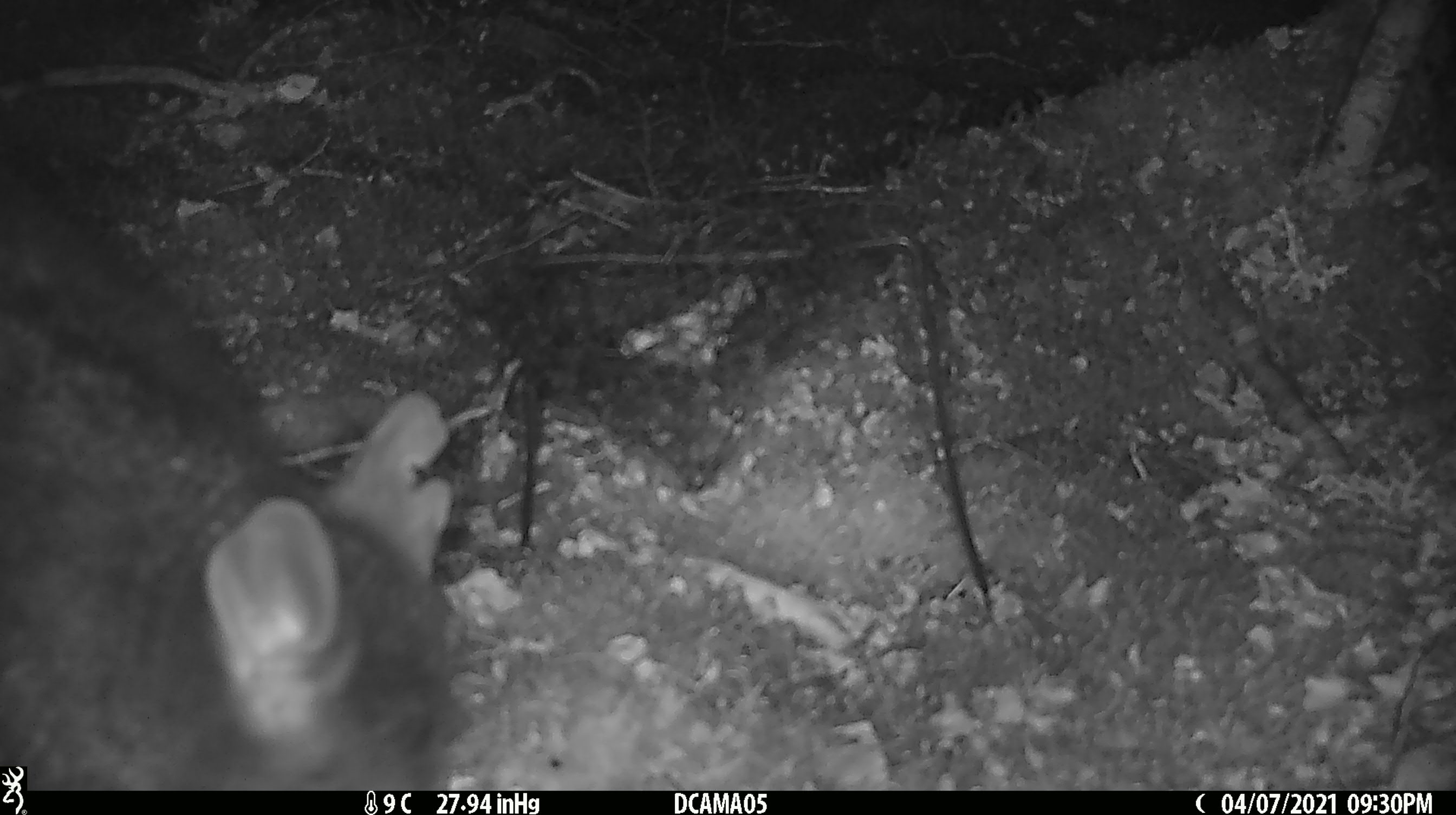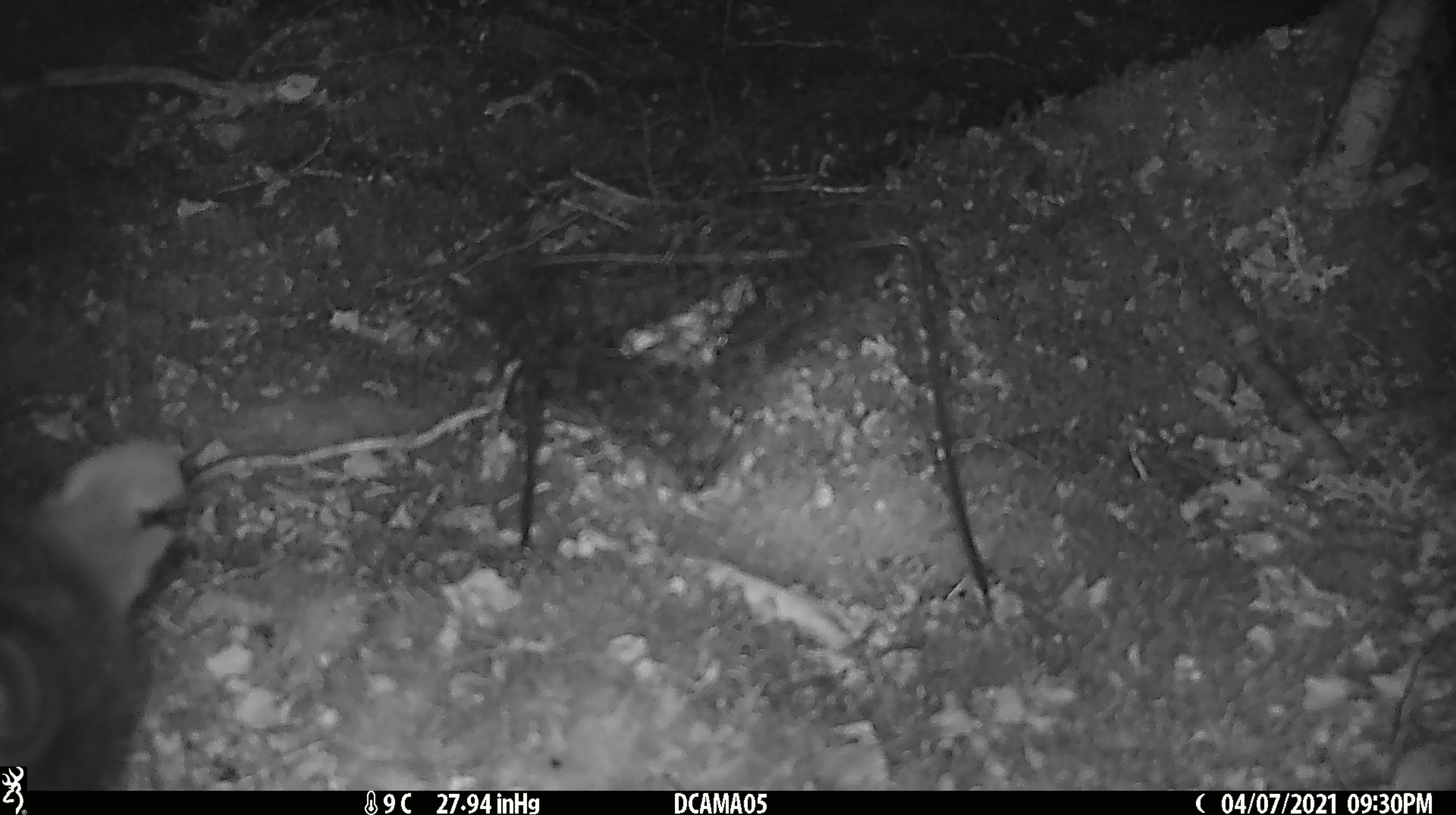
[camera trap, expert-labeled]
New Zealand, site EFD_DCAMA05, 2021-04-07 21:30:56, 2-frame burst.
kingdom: Animalia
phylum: Chordata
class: Mammalia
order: Diprotodontia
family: Phalangeridae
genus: Trichosurus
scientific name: Trichosurus vulpecula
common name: common brushtail possum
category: possum